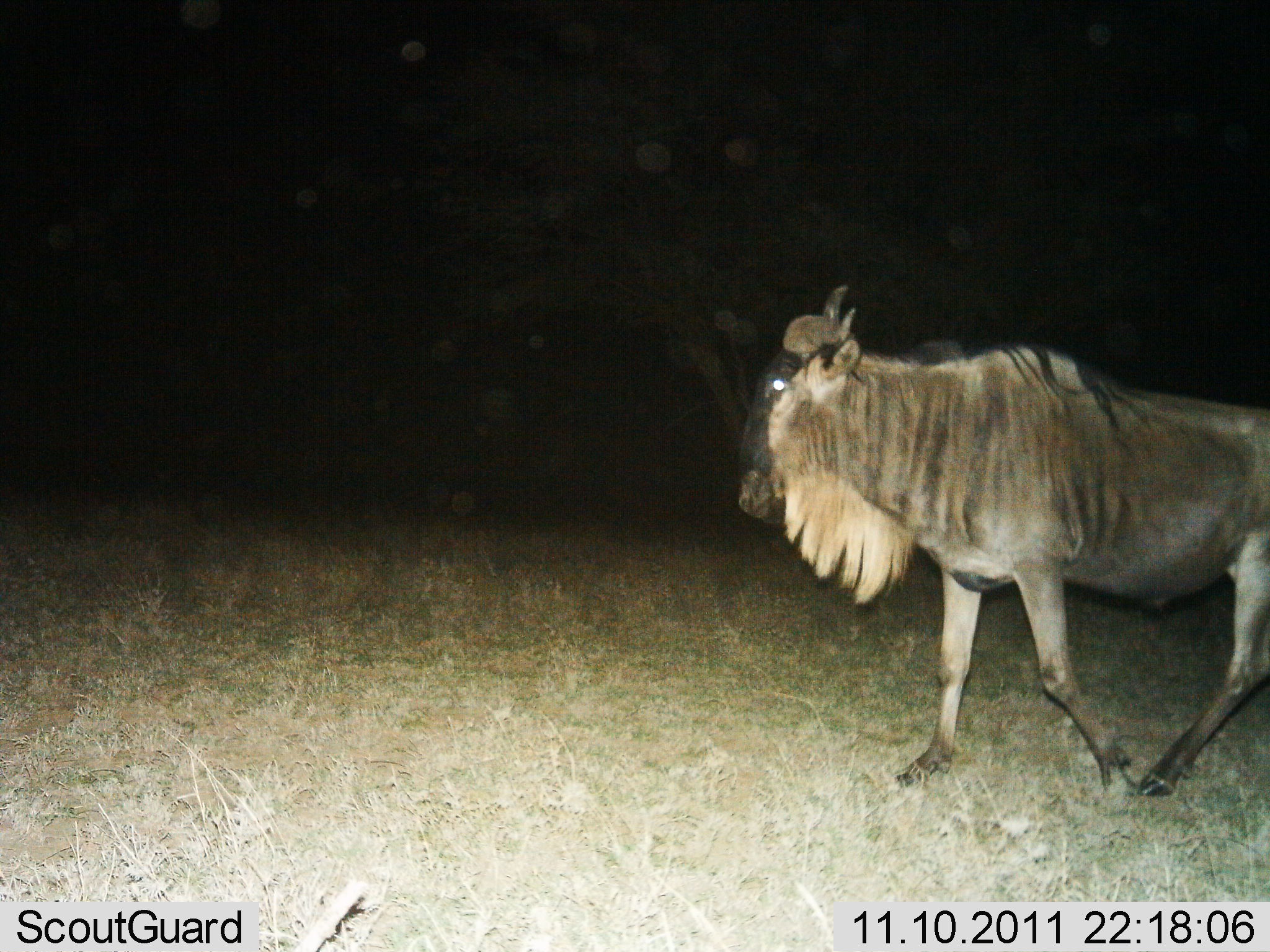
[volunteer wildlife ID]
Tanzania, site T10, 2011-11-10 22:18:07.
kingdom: Animalia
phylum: Chordata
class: Mammalia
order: Artiodactyla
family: Bovidae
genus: Connochaetes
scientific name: Connochaetes taurinus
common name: blue wildebeest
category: wildebeest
Wildebeest (blue wildebeest) (Connochaetes taurinus), count 1. Behavior (volunteer vote fractions): standing 8%, resting 0%, moving 92%, interacting 0%. Young present (vote fraction): 0%. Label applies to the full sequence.